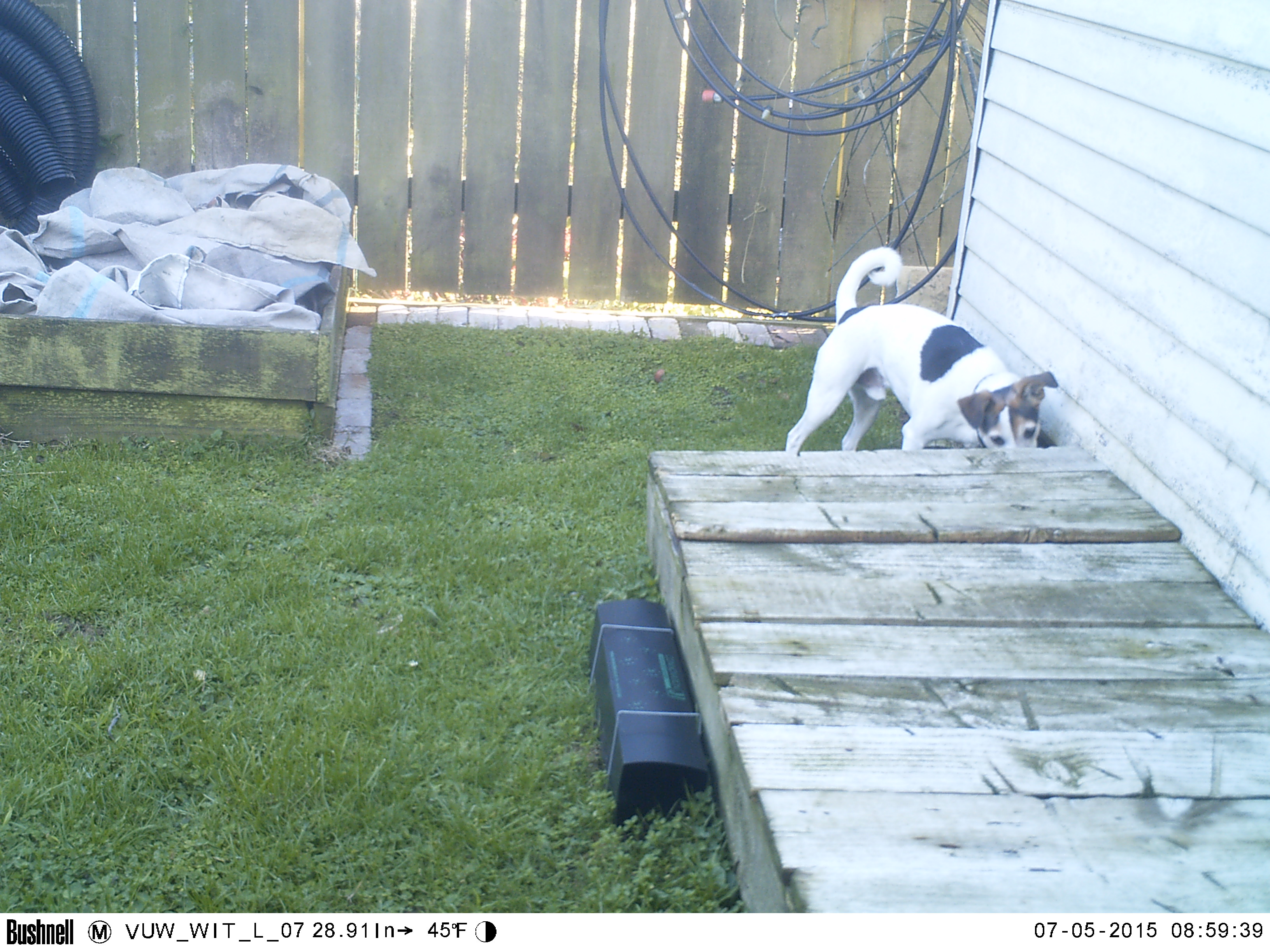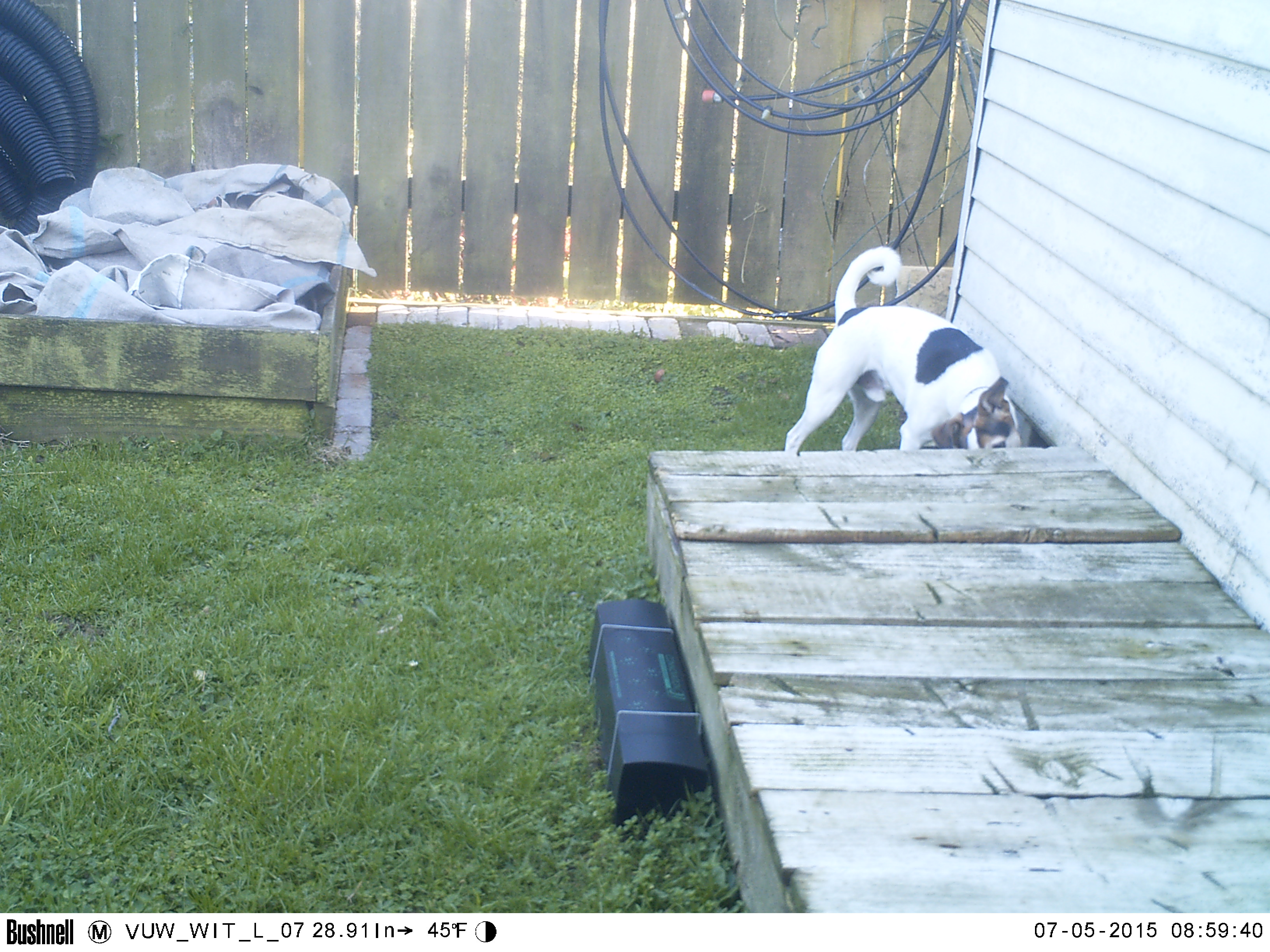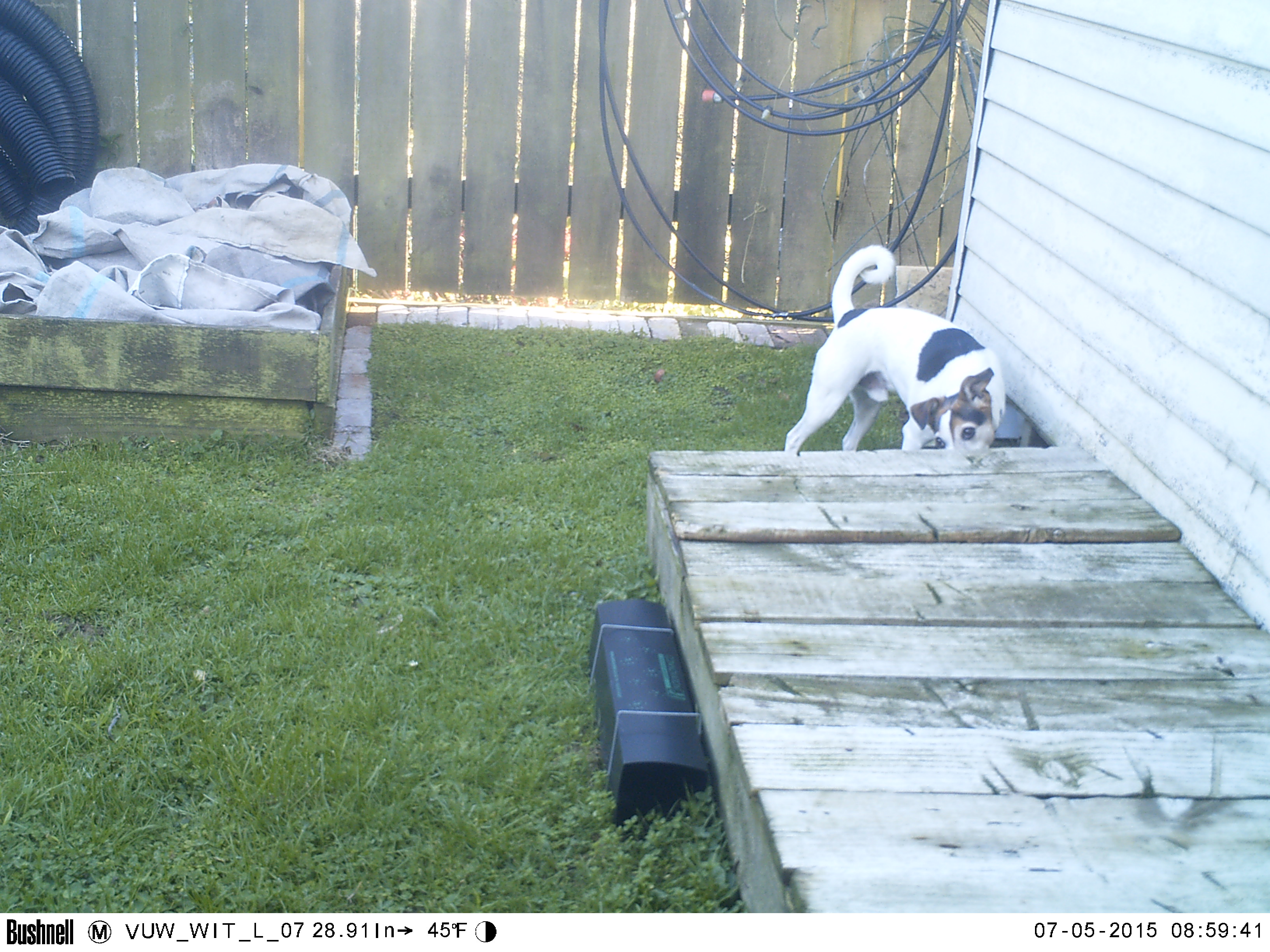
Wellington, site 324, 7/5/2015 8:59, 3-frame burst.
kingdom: Animalia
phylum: Chordata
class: Mammalia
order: Carnivora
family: Canidae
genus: Canis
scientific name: Canis familiaris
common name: dog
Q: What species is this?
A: Dog (Canis familiaris).